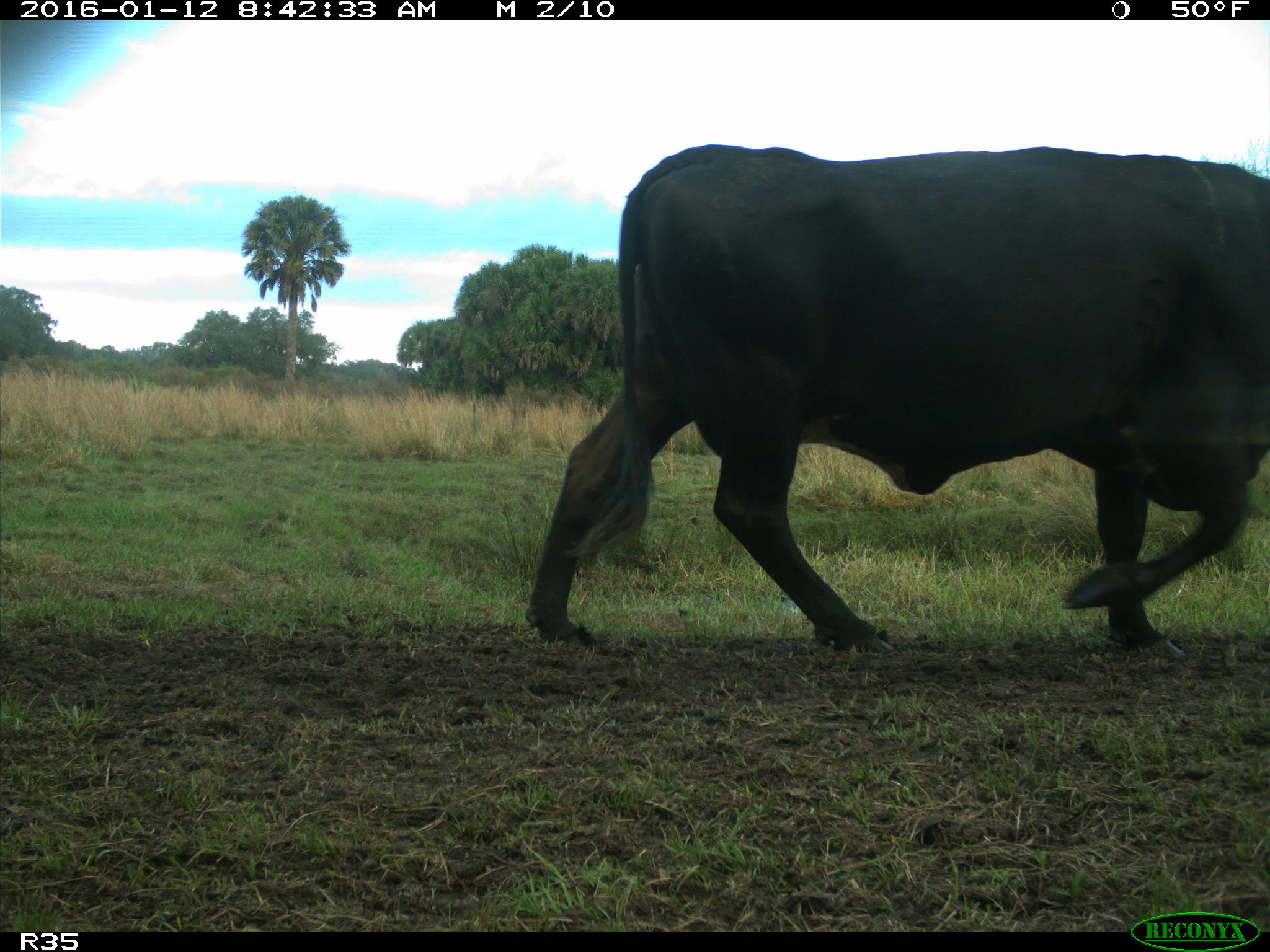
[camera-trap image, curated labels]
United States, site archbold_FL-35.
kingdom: Animalia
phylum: Chordata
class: Mammalia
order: Artiodactyla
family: Bovidae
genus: Bos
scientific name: Bos taurus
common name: domestic cow